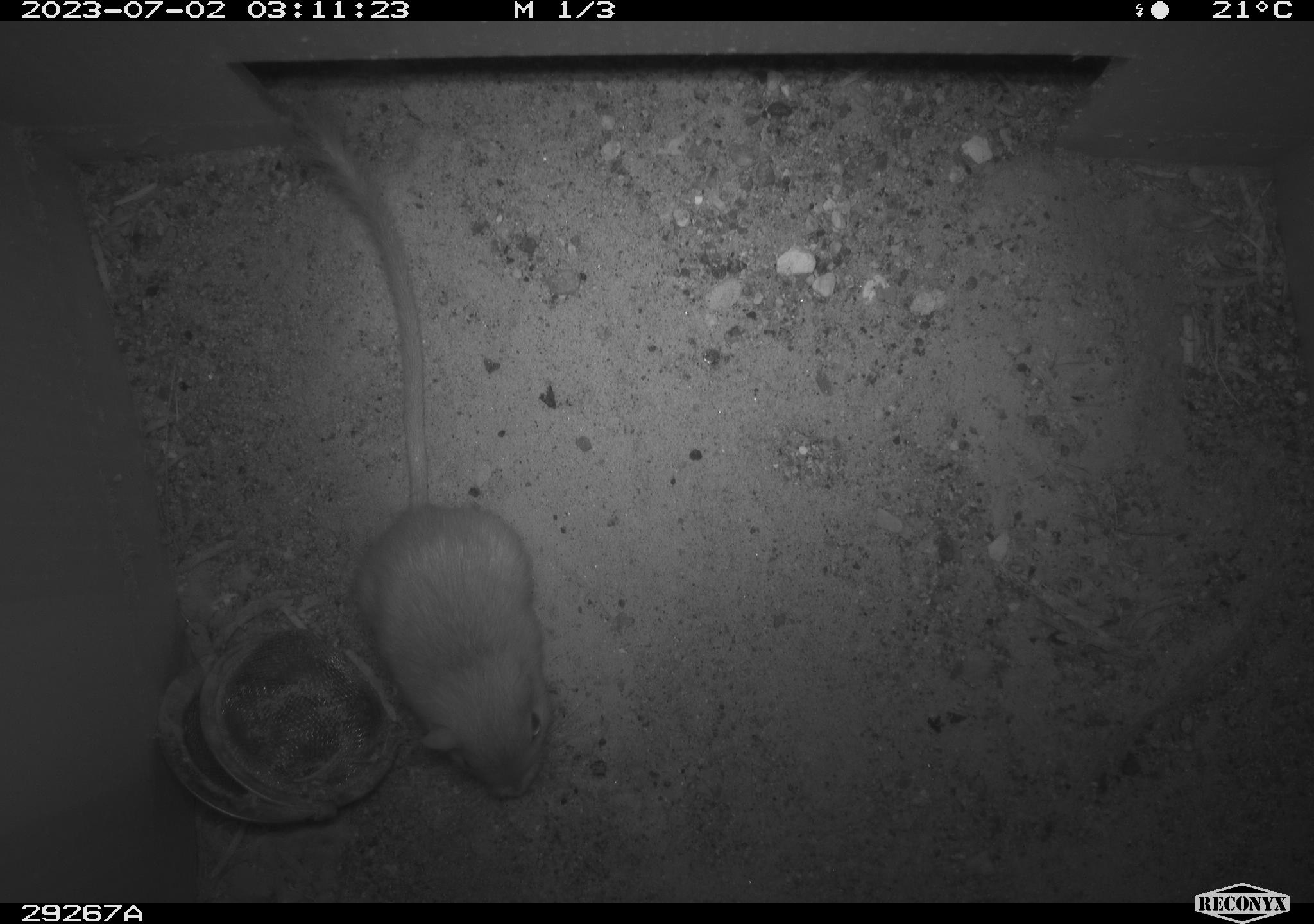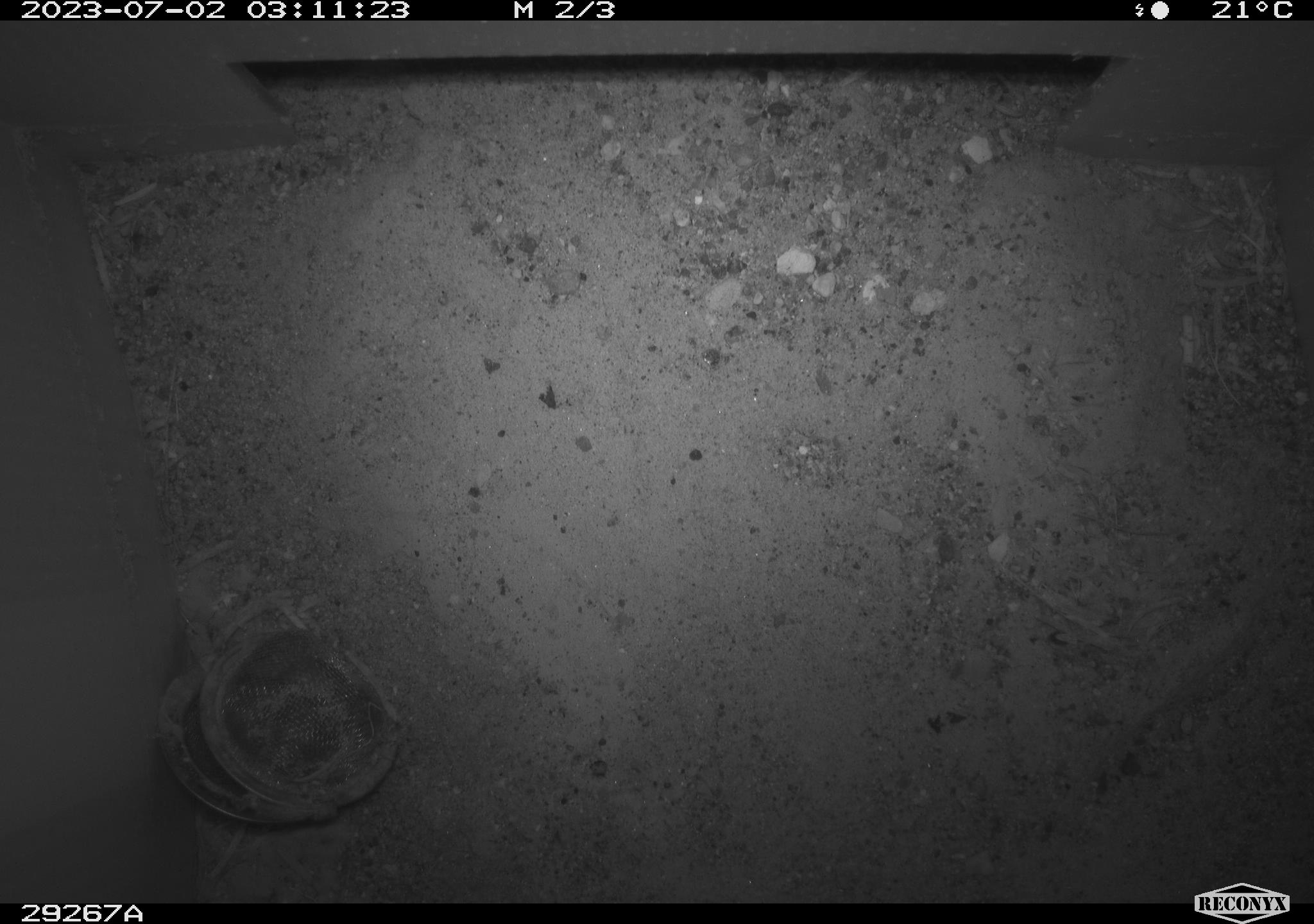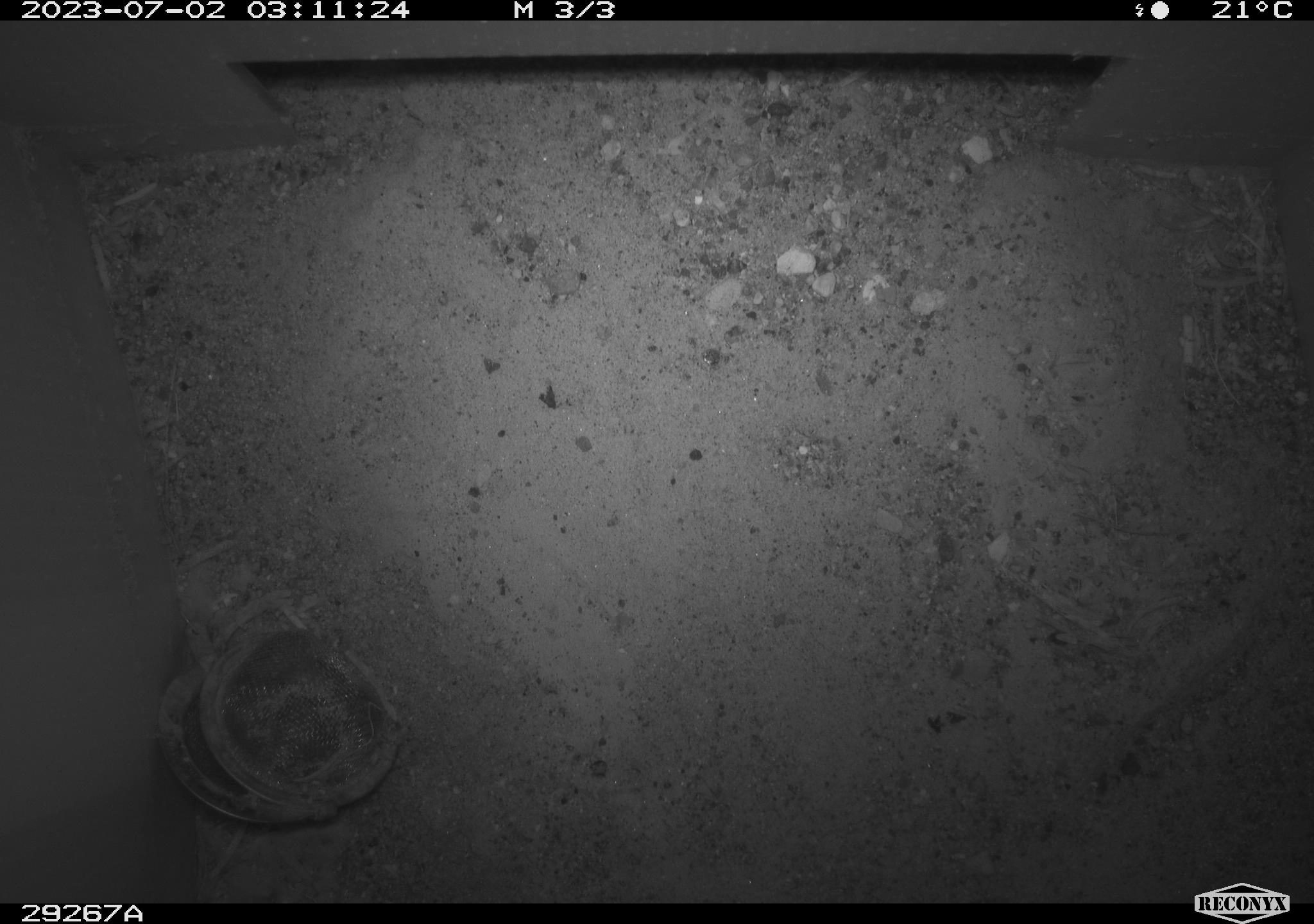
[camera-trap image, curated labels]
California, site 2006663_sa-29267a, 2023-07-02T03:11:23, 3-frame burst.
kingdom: Animalia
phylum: Chordata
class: Mammalia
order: Rodentia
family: Heteromyidae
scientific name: Heteromyidae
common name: kangaroo rats and pocket mice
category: heteromyidae family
Heteromyidae family (kangaroo rats and pocket mice) (Heteromyidae).